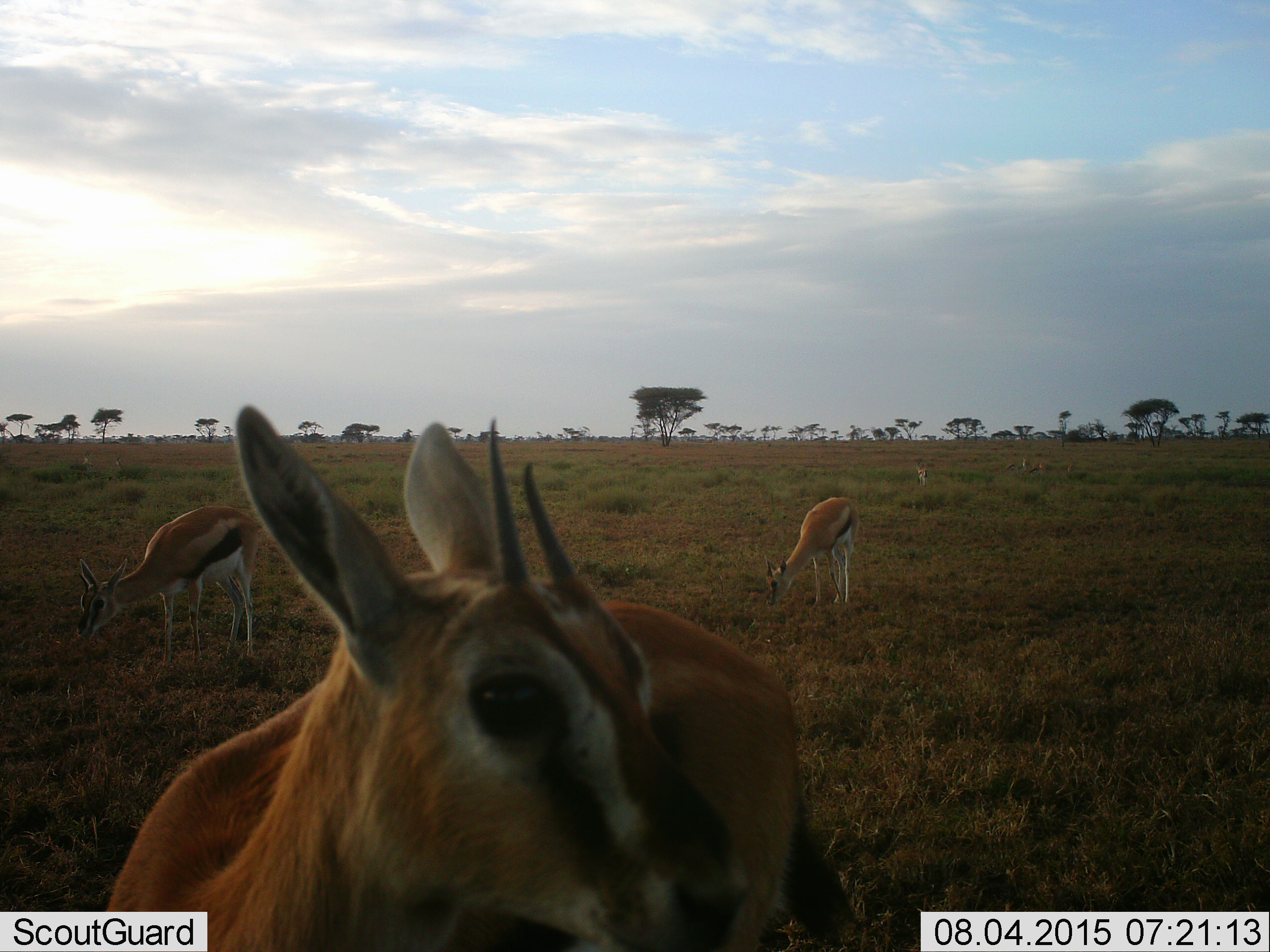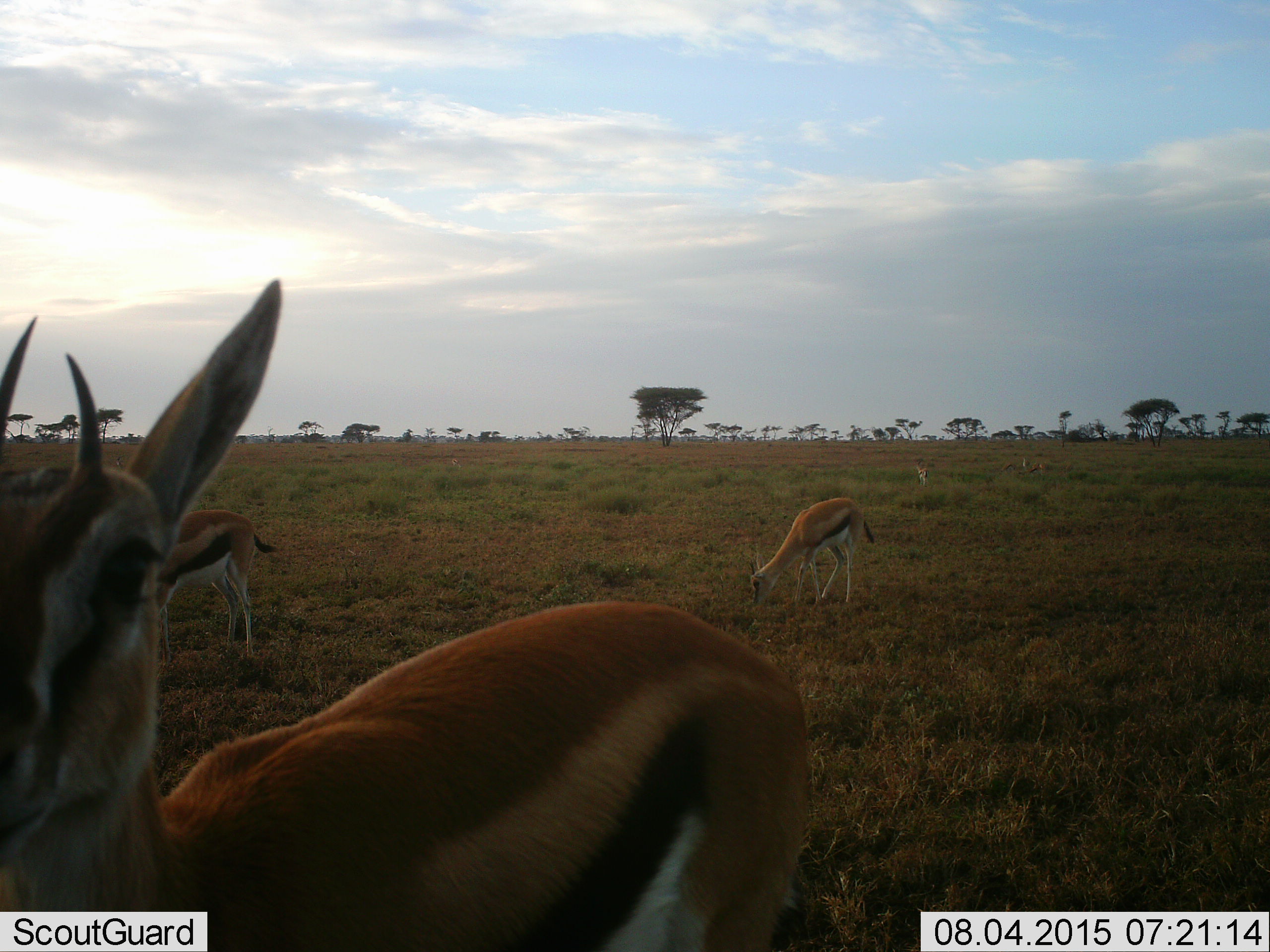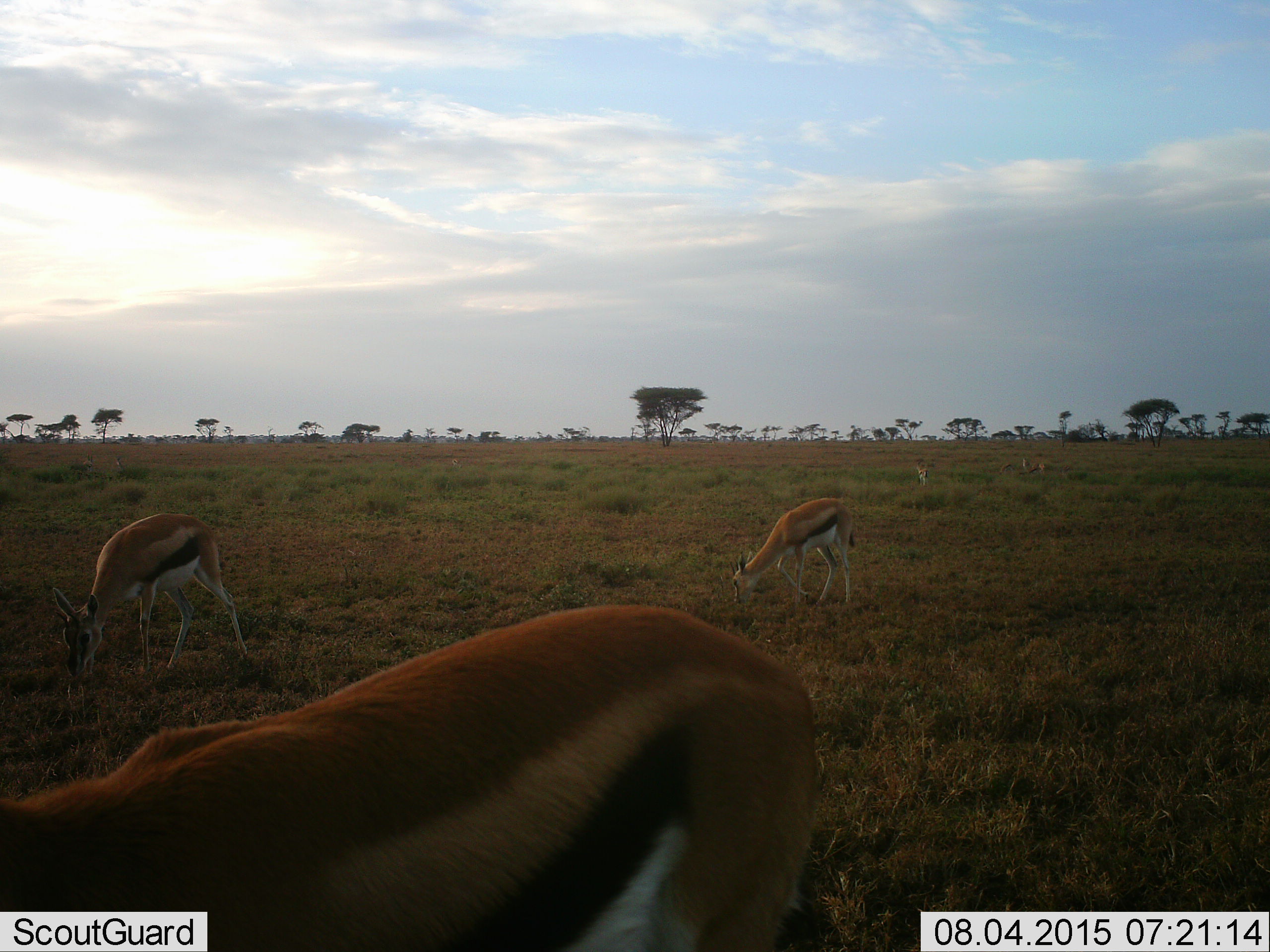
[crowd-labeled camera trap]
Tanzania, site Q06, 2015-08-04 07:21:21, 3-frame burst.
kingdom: Animalia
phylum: Chordata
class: Mammalia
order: Artiodactyla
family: Bovidae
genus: Eudorcas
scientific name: Eudorcas thomsonii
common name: thomson's gazelle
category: gazellethomsons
Gazellethomsons (thomson's gazelle) (Eudorcas thomsonii), count 5. Behavior (volunteer vote fractions): standing 67%, resting 0%, moving 33%, interacting 0%. Young present (vote fraction): 33%. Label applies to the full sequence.